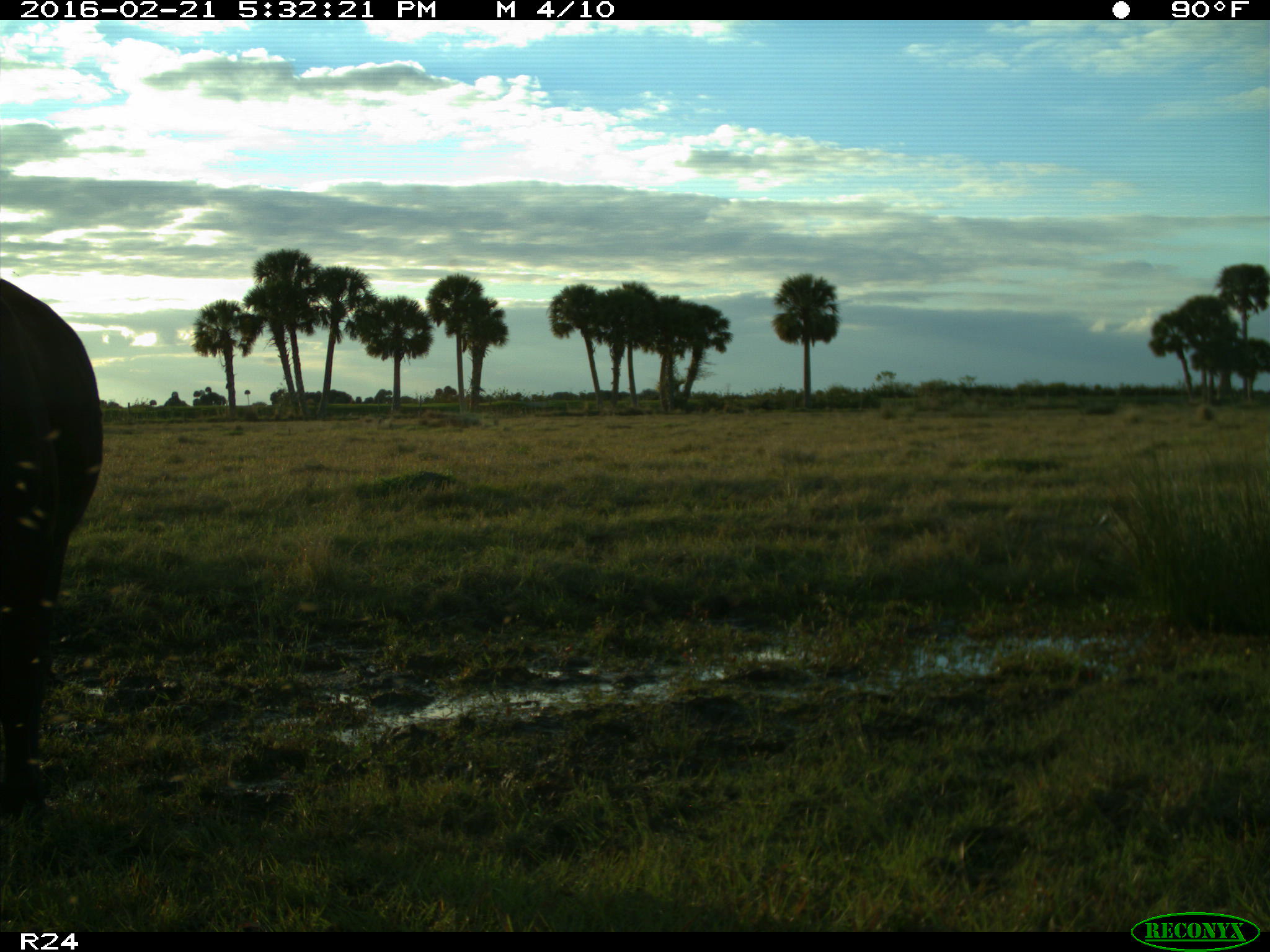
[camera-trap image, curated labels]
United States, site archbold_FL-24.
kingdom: Animalia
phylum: Chordata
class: Mammalia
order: Artiodactyla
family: Bovidae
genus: Bos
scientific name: Bos taurus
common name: domestic cow